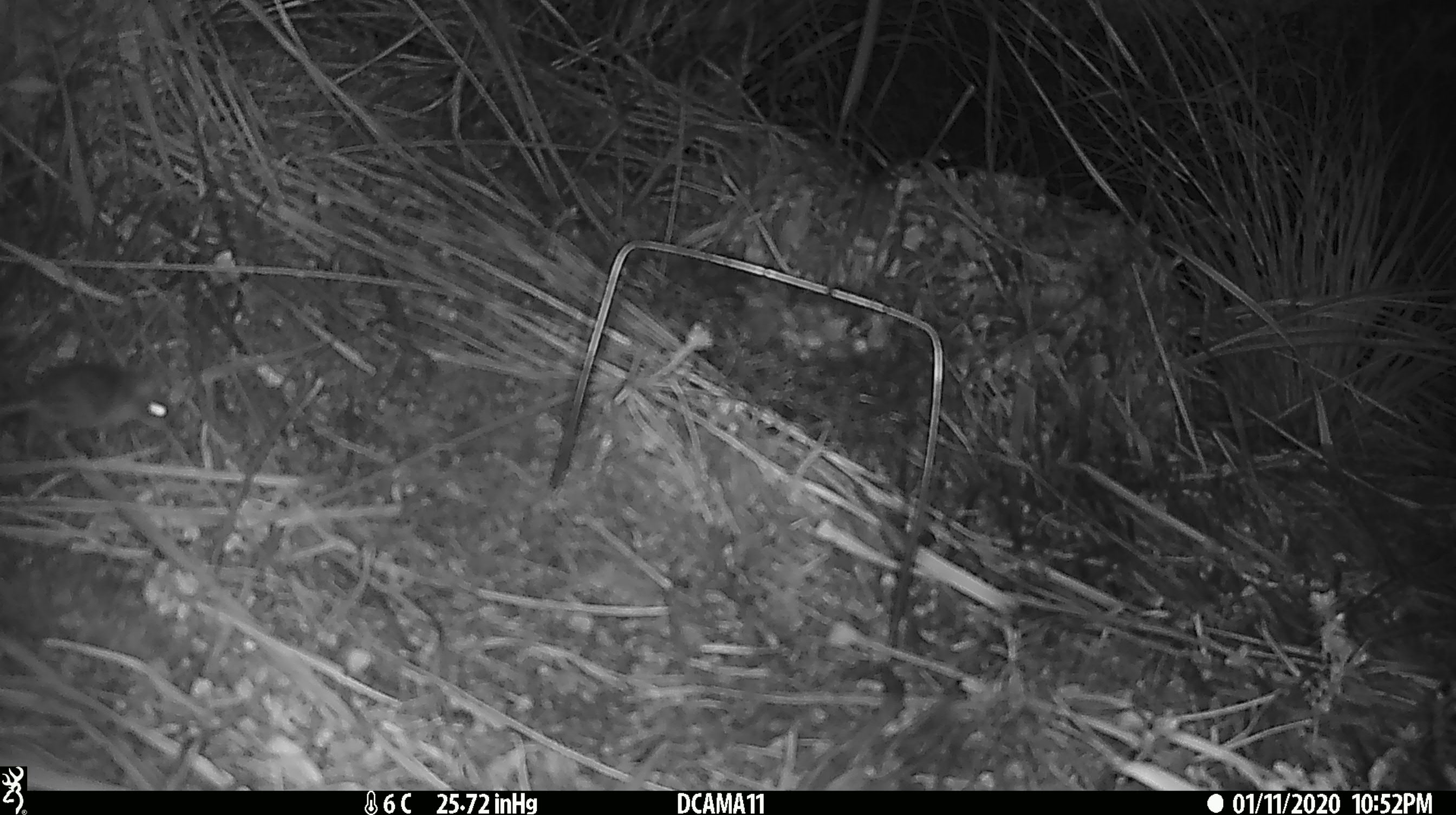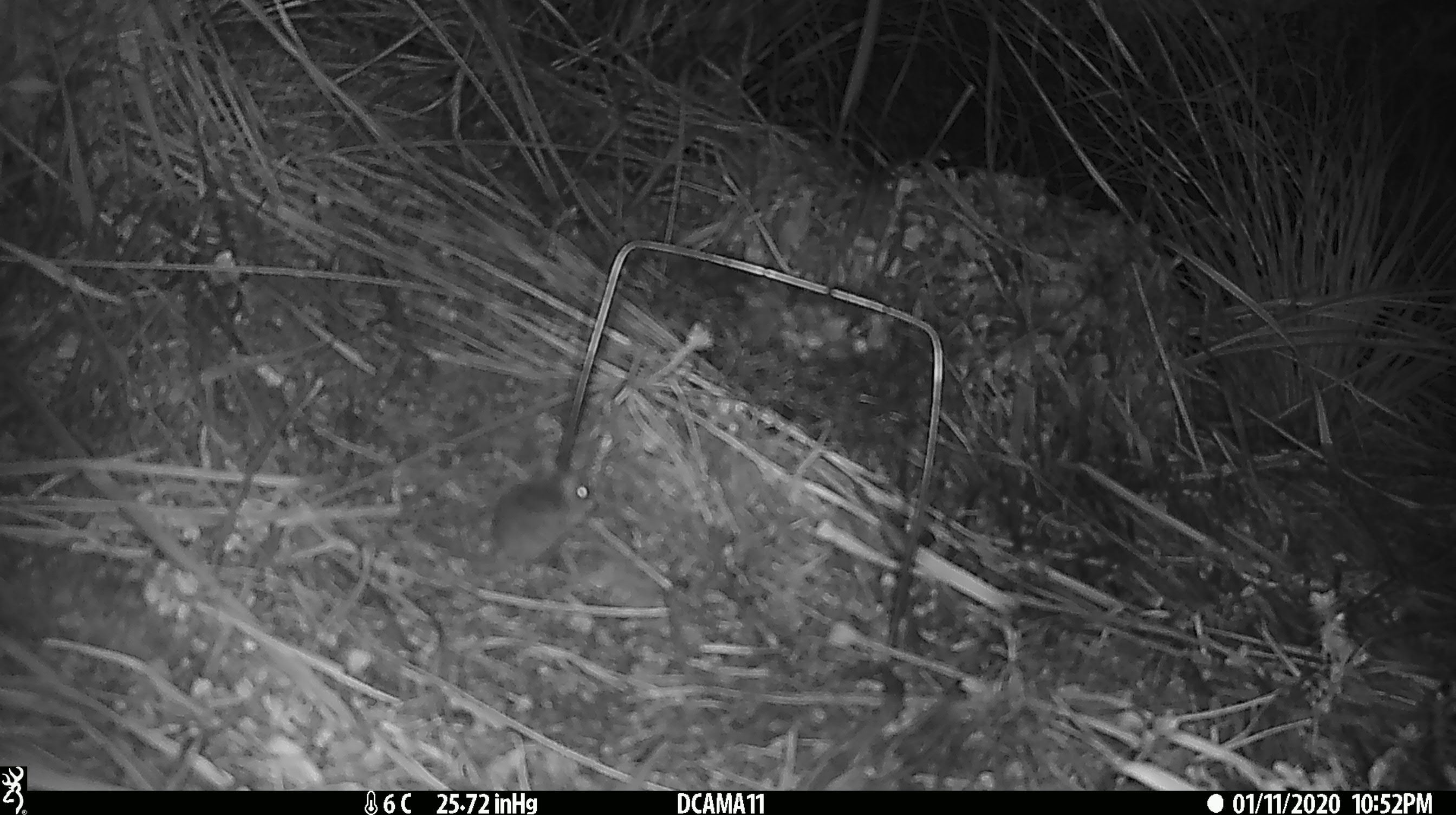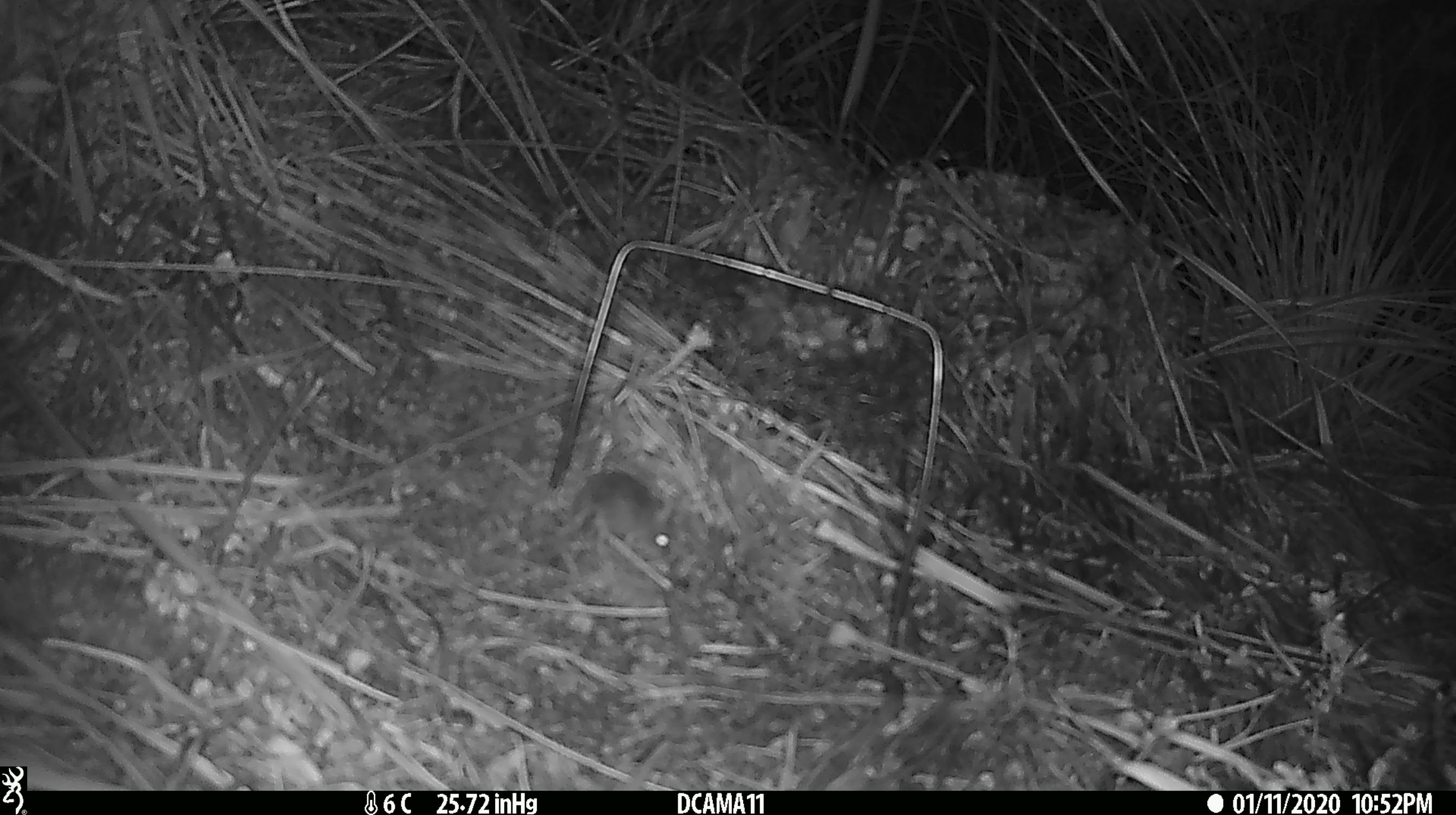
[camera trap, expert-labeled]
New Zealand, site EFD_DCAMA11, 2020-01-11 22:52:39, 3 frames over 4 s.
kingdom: Animalia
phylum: Chordata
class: Mammalia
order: Rodentia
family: Muridae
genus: Mus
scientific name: Mus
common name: mouse